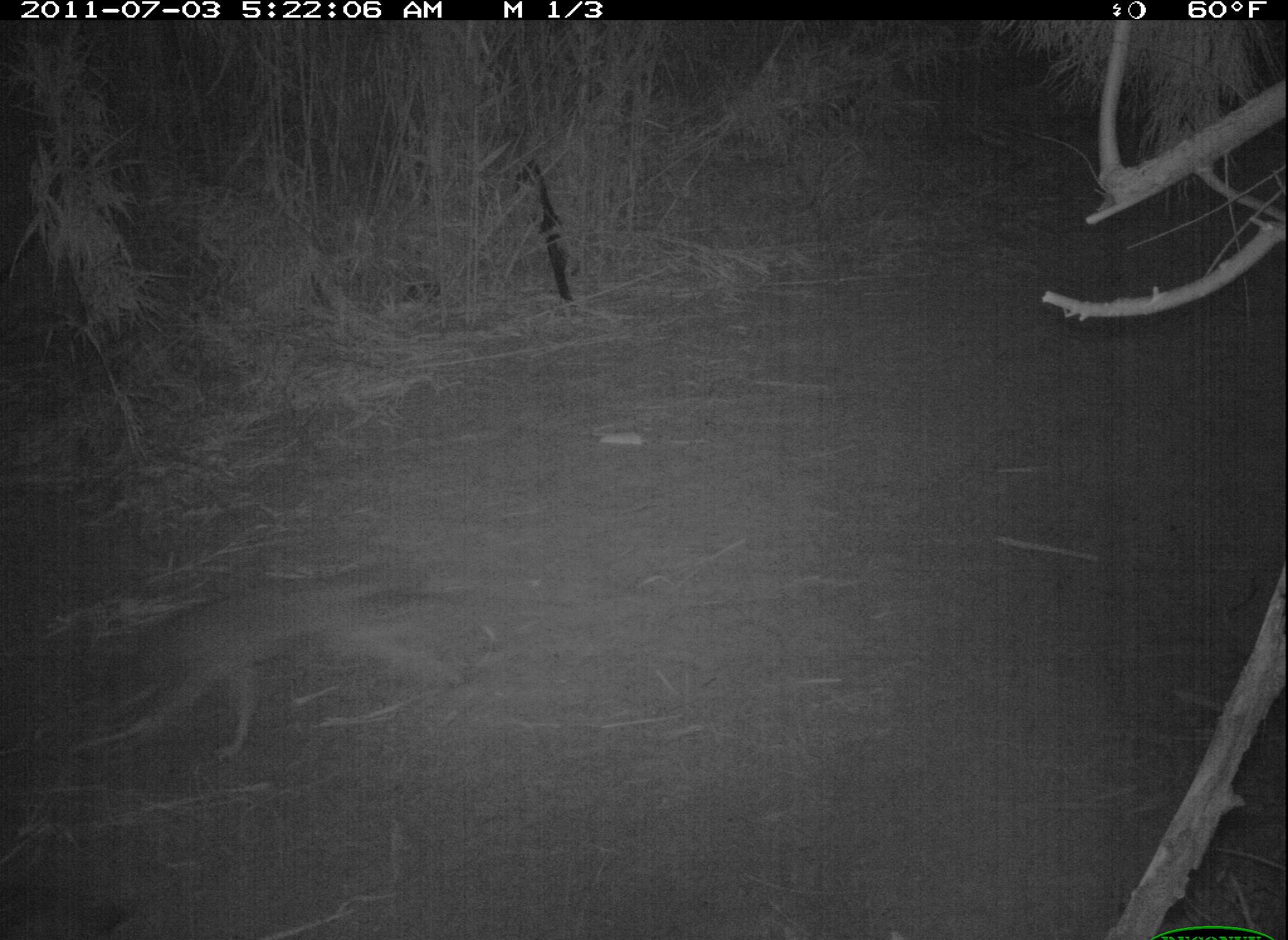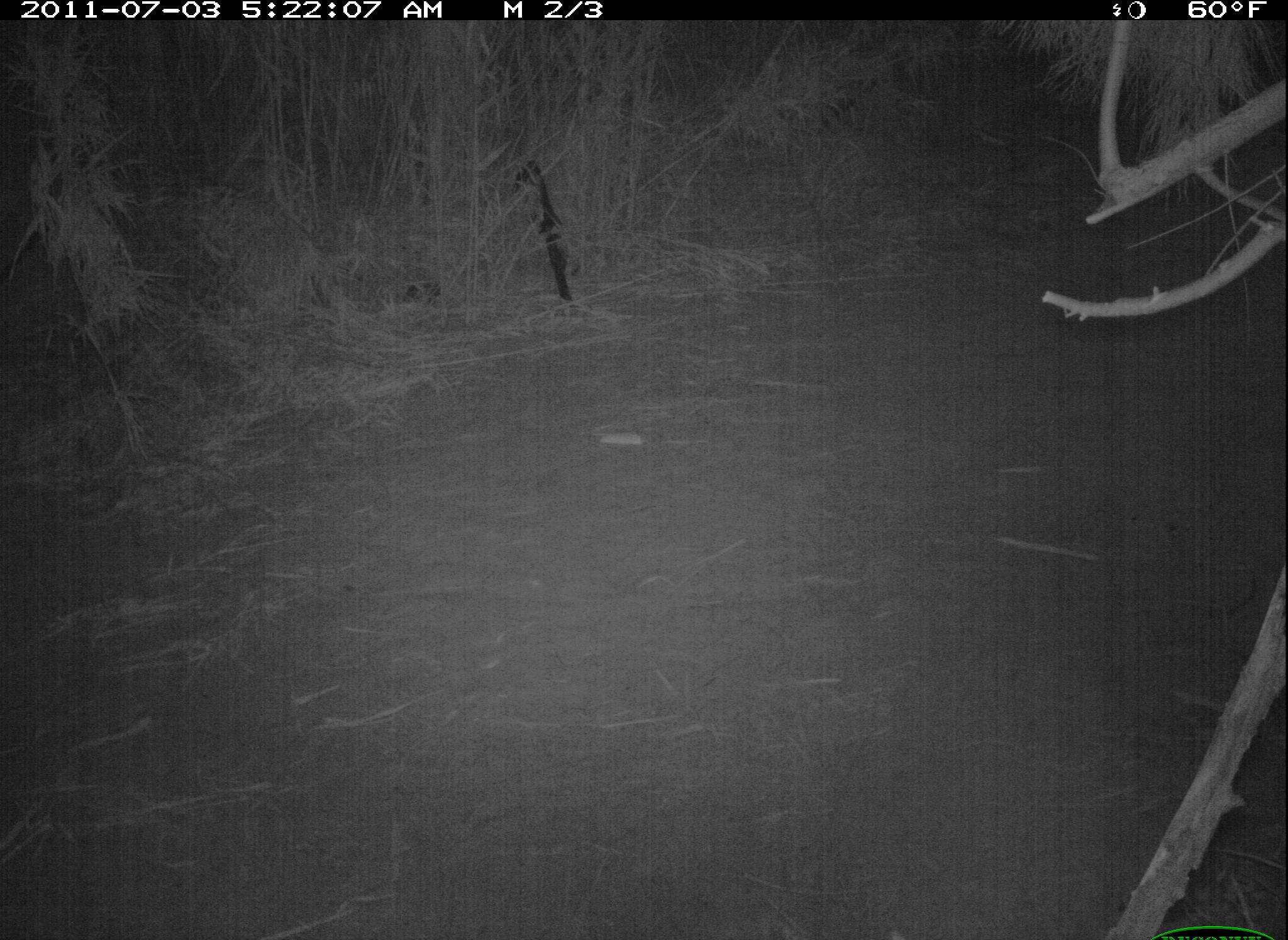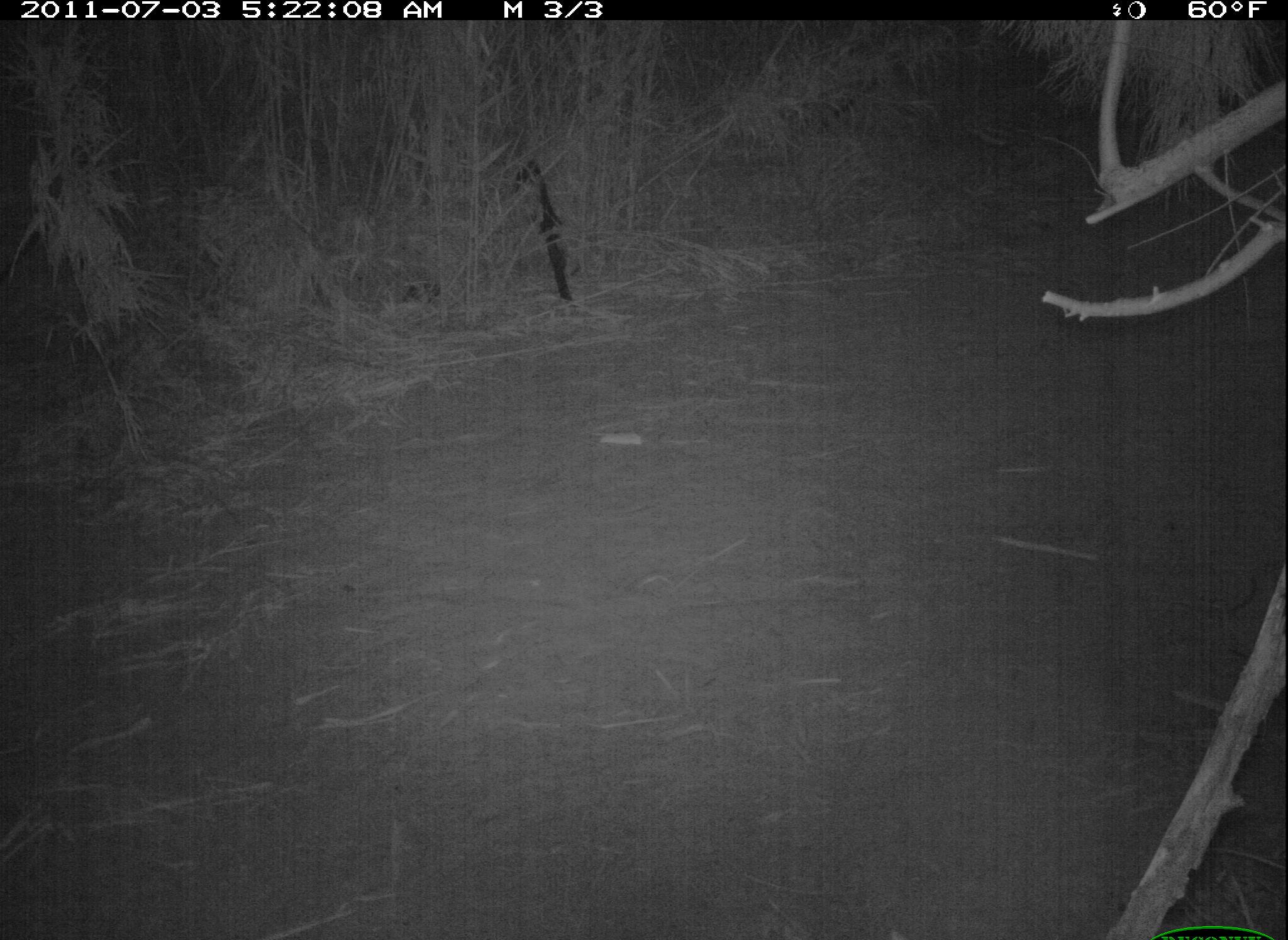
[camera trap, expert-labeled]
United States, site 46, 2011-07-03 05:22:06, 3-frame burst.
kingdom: Animalia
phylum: Chordata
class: Mammalia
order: Carnivora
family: Canidae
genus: Canis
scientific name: Canis latrans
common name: coyote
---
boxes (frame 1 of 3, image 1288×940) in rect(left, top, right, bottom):
coyote: rect(71, 552, 486, 752)